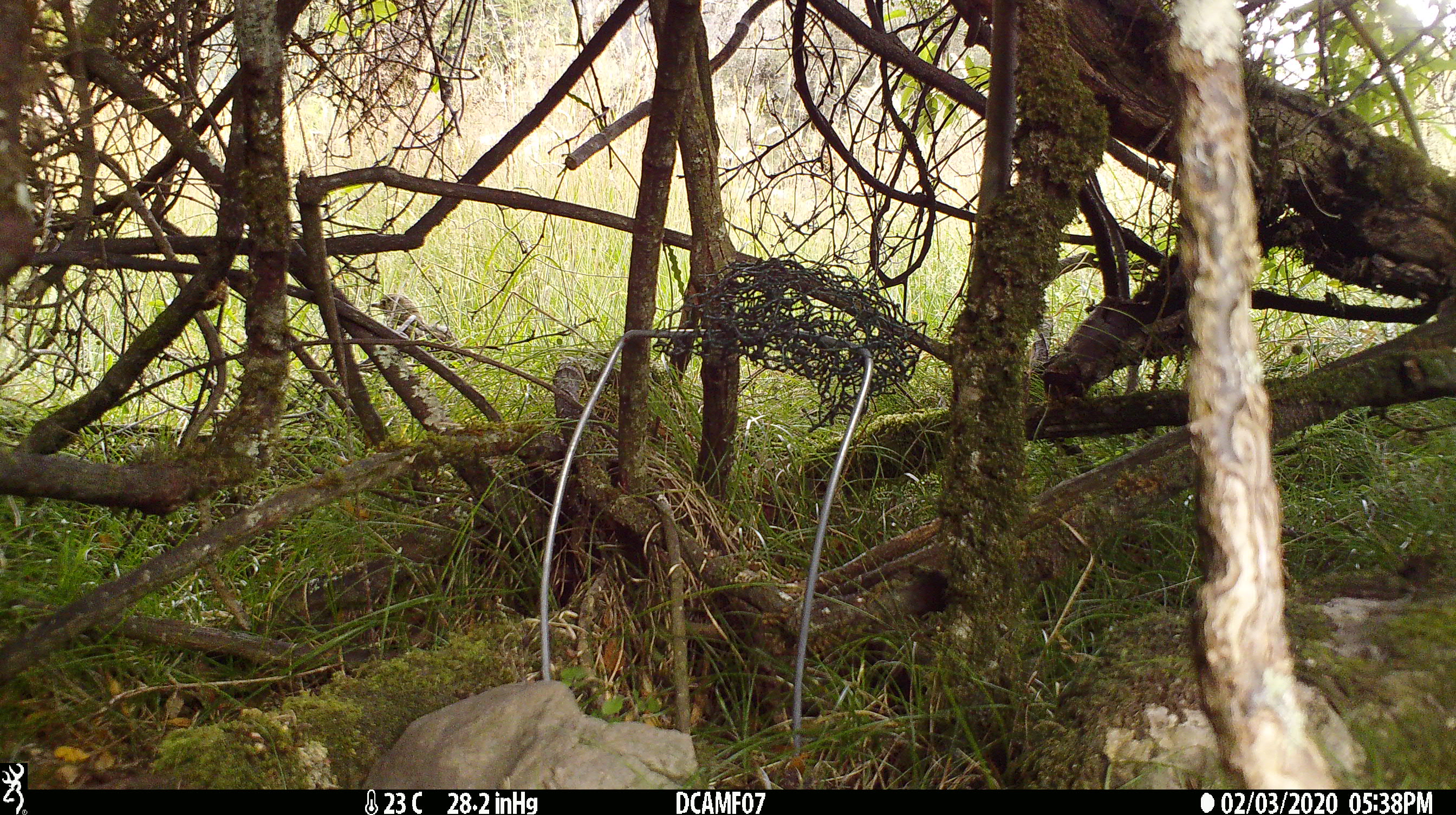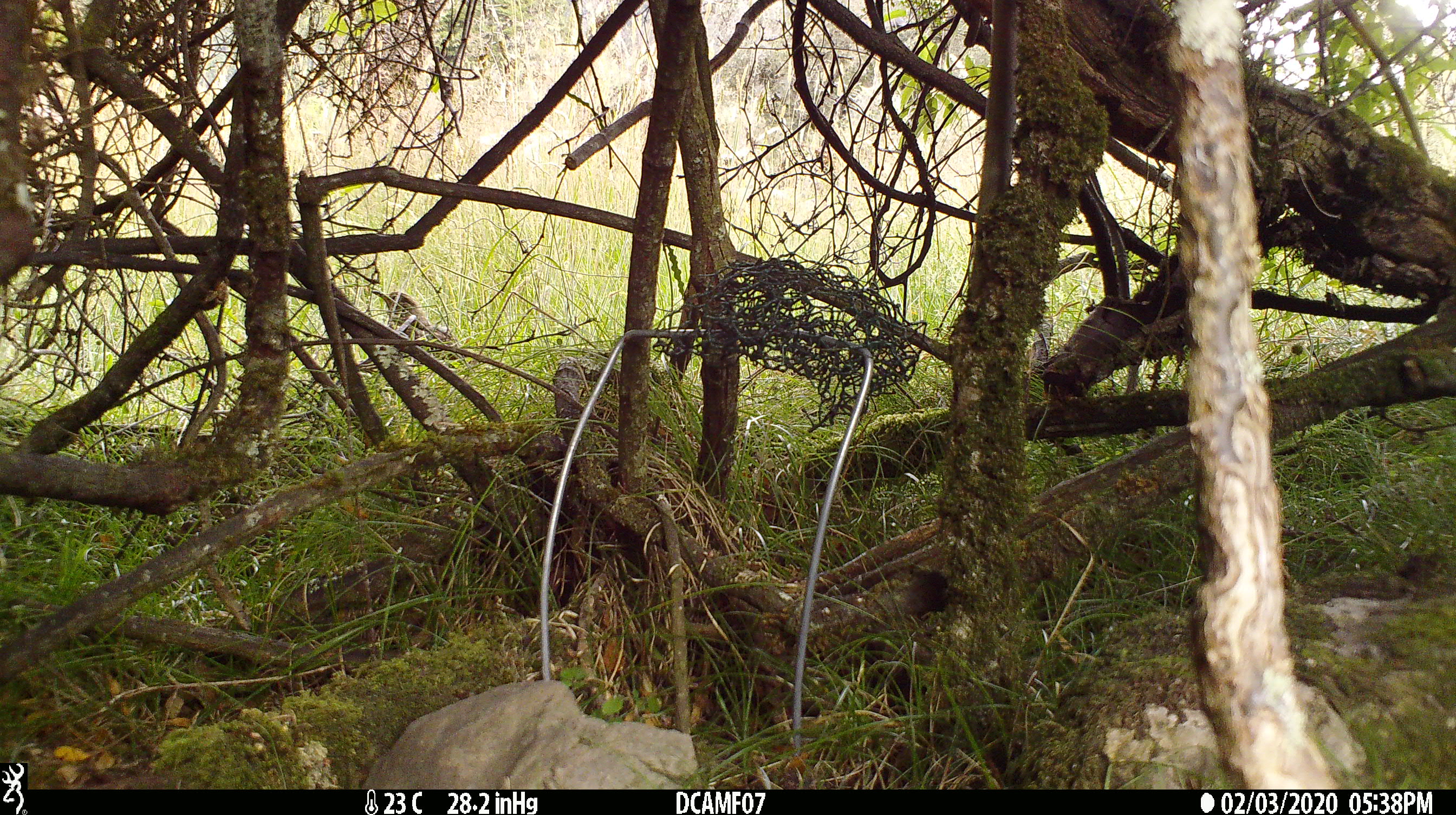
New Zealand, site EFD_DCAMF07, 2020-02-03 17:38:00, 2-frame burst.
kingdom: Animalia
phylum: Chordata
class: Aves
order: Passeriformes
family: Turdidae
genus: Turdus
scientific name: Turdus philomelos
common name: song thrush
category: thrush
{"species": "thrush (song thrush) (Turdus philomelos)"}